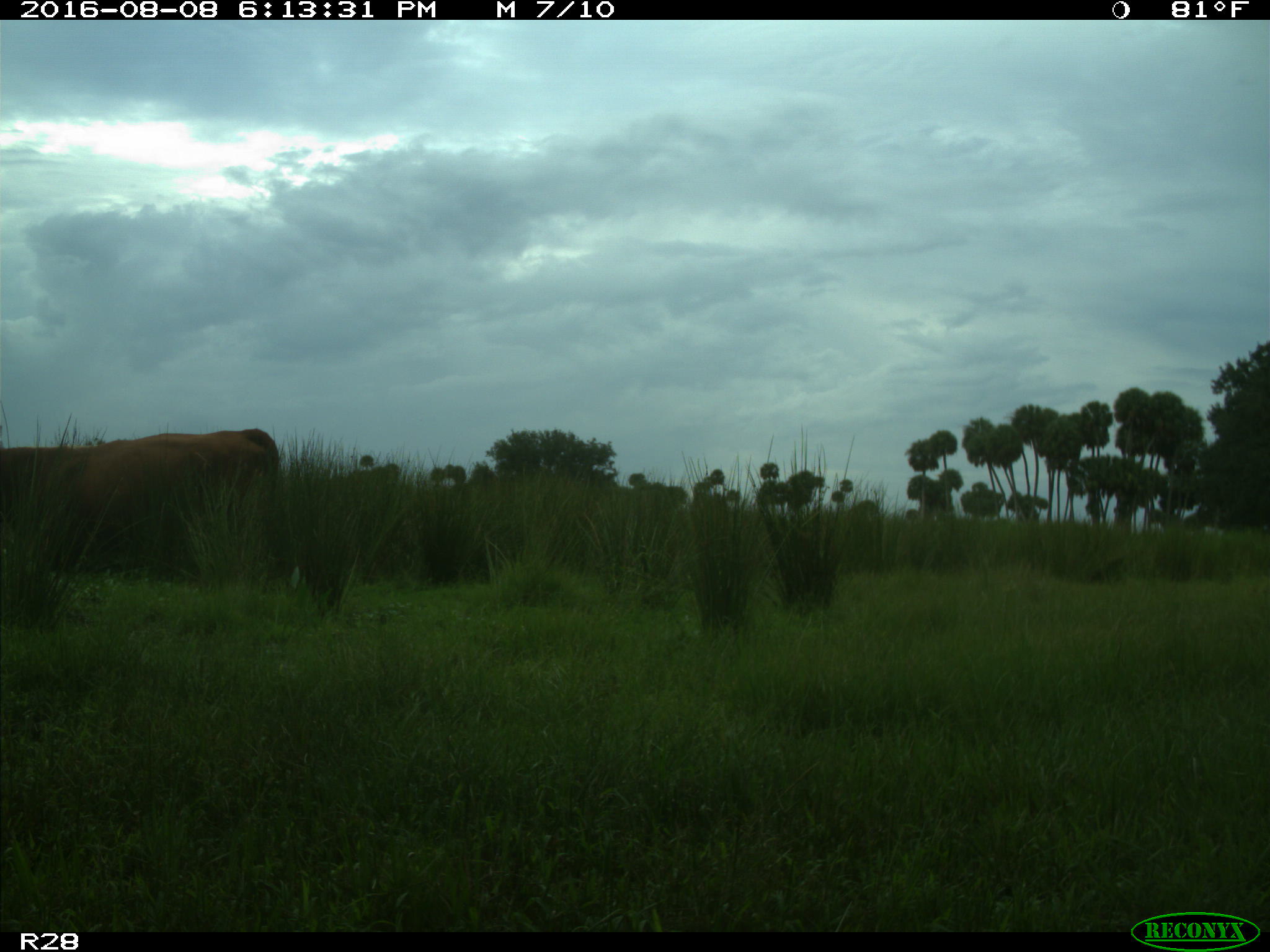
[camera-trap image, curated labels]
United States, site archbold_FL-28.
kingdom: Animalia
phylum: Chordata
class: Mammalia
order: Artiodactyla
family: Bovidae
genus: Bos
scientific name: Bos taurus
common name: domestic cow